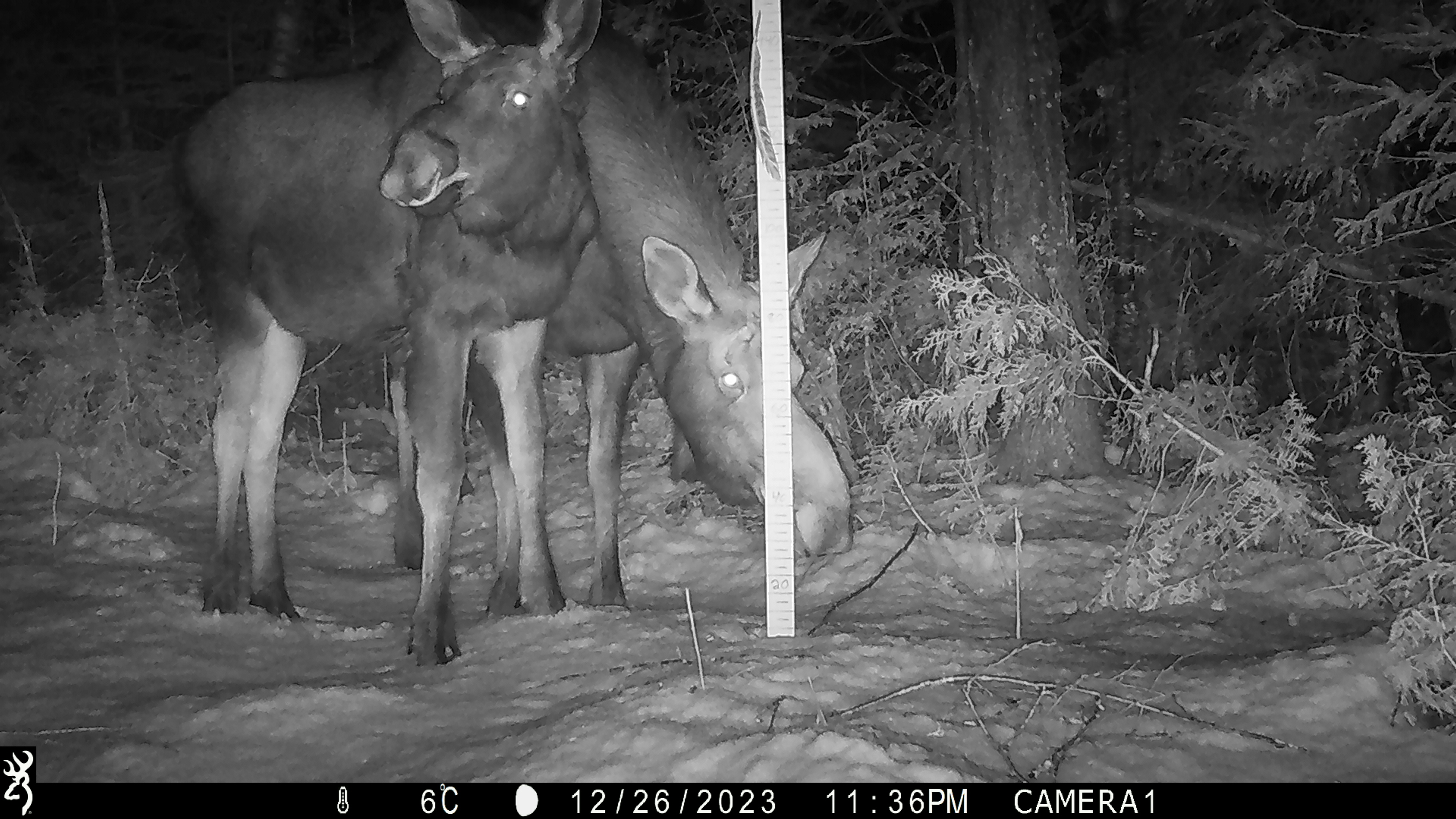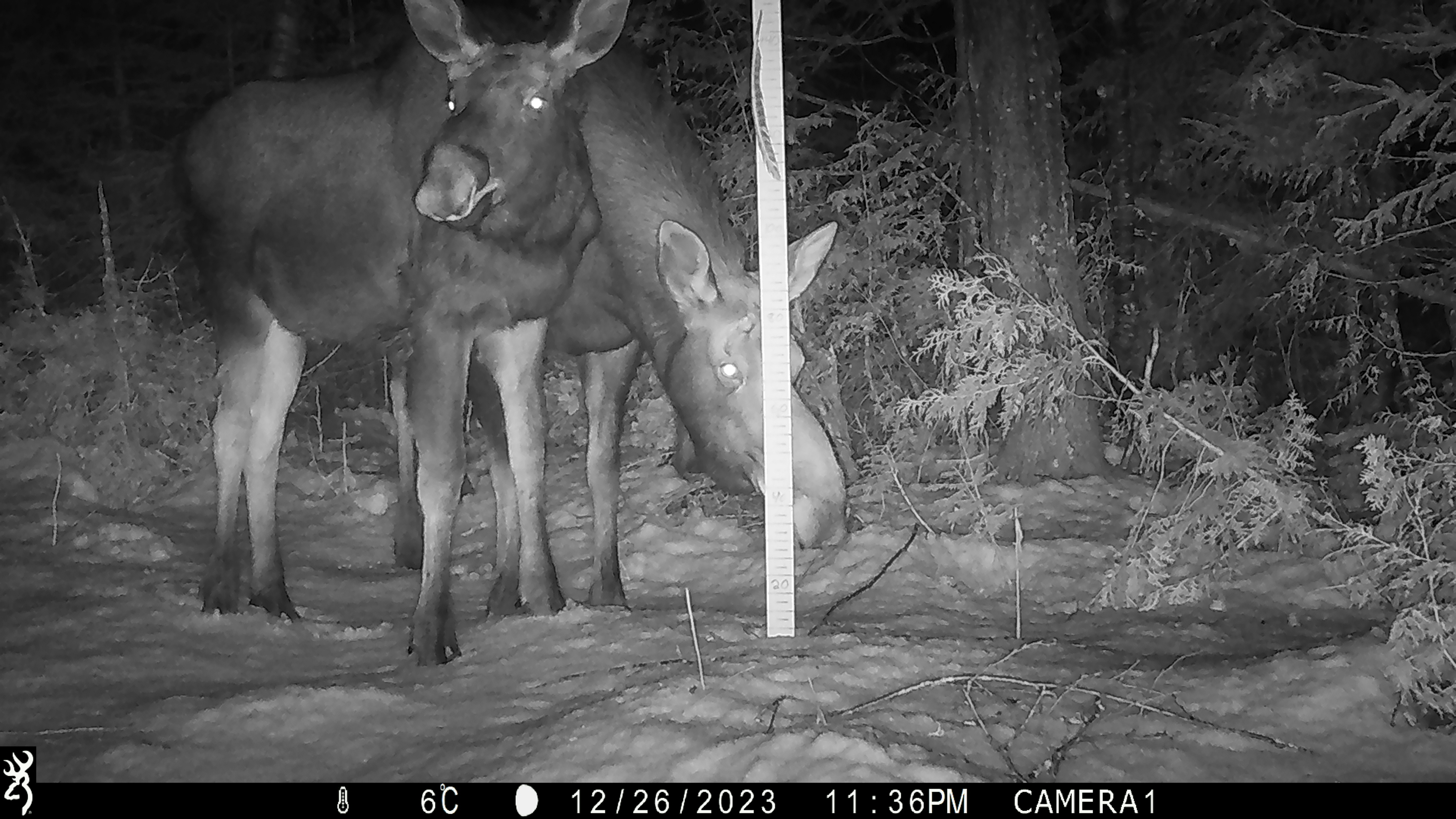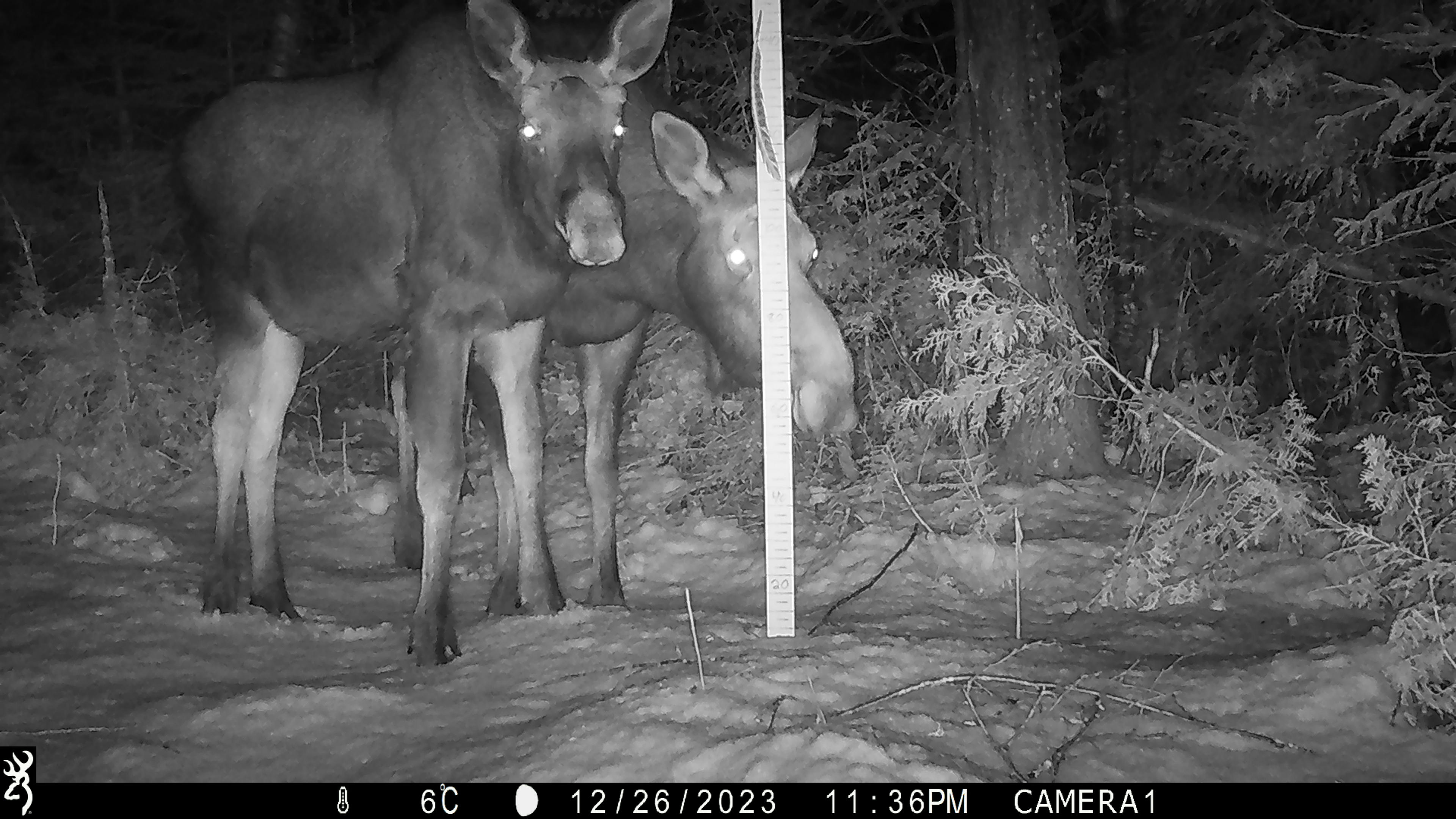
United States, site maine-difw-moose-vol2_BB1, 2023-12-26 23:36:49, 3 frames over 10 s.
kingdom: Animalia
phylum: Chordata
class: Mammalia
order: Artiodactyla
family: Cervidae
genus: Alces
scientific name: Alces alces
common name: moose